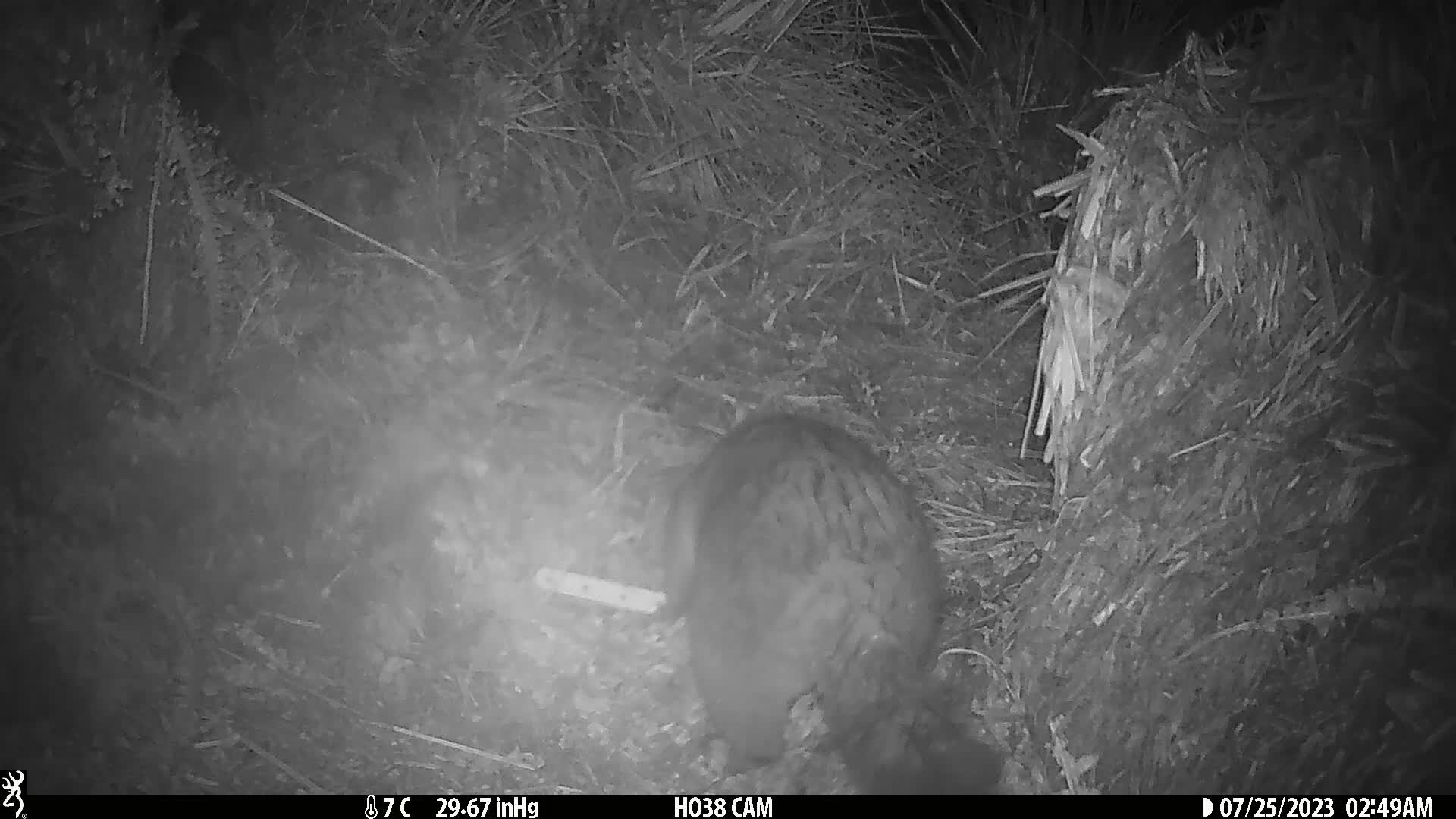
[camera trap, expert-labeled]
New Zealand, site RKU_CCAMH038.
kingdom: Animalia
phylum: Chordata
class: Mammalia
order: Diprotodontia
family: Phalangeridae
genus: Trichosurus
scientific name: Trichosurus vulpecula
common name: common brushtail possum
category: possum